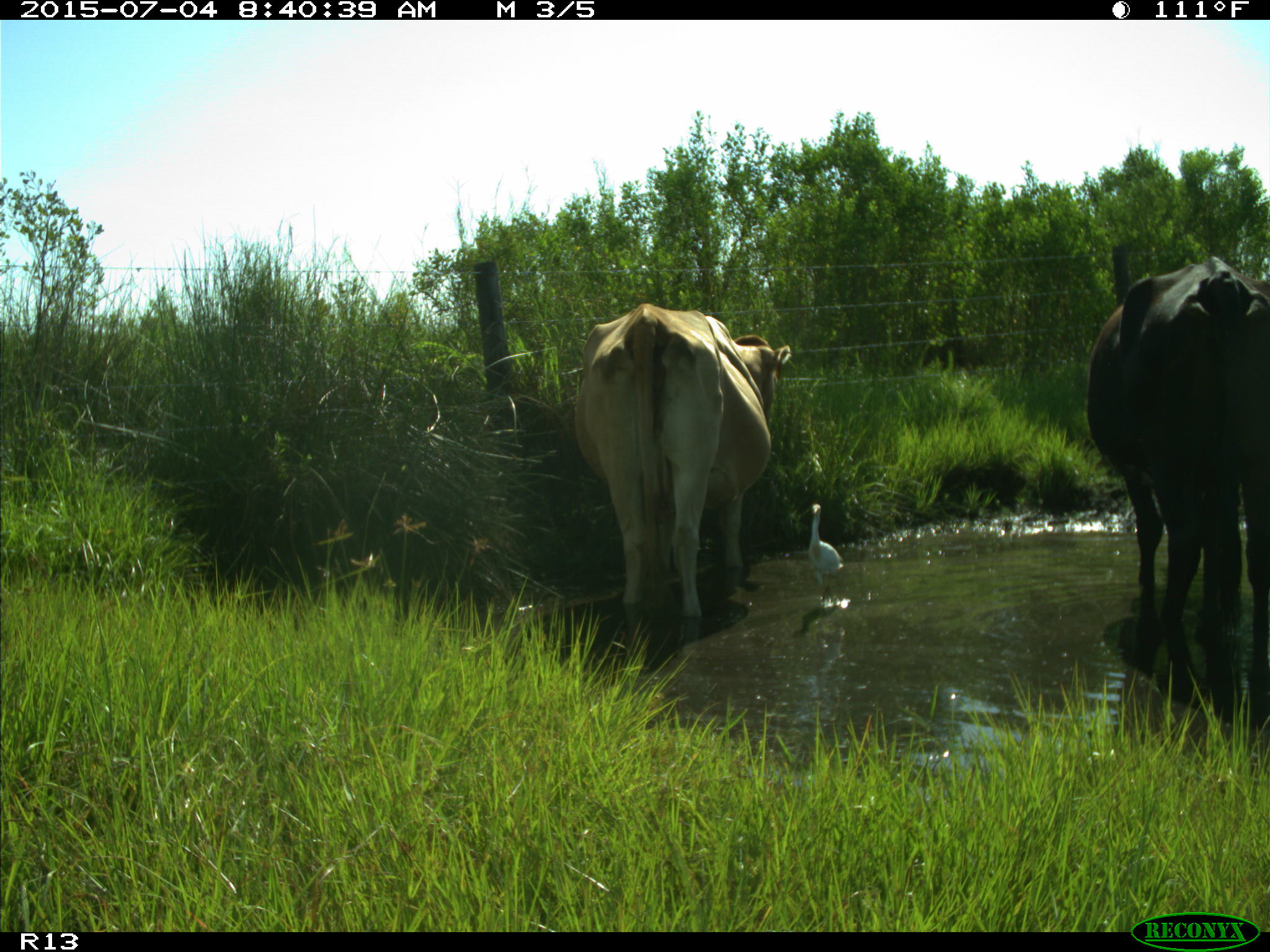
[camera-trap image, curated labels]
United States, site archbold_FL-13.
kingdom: Animalia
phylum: Chordata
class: Mammalia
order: Artiodactyla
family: Bovidae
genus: Bos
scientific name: Bos taurus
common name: domestic cow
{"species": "Bos taurus (domestic cow)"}